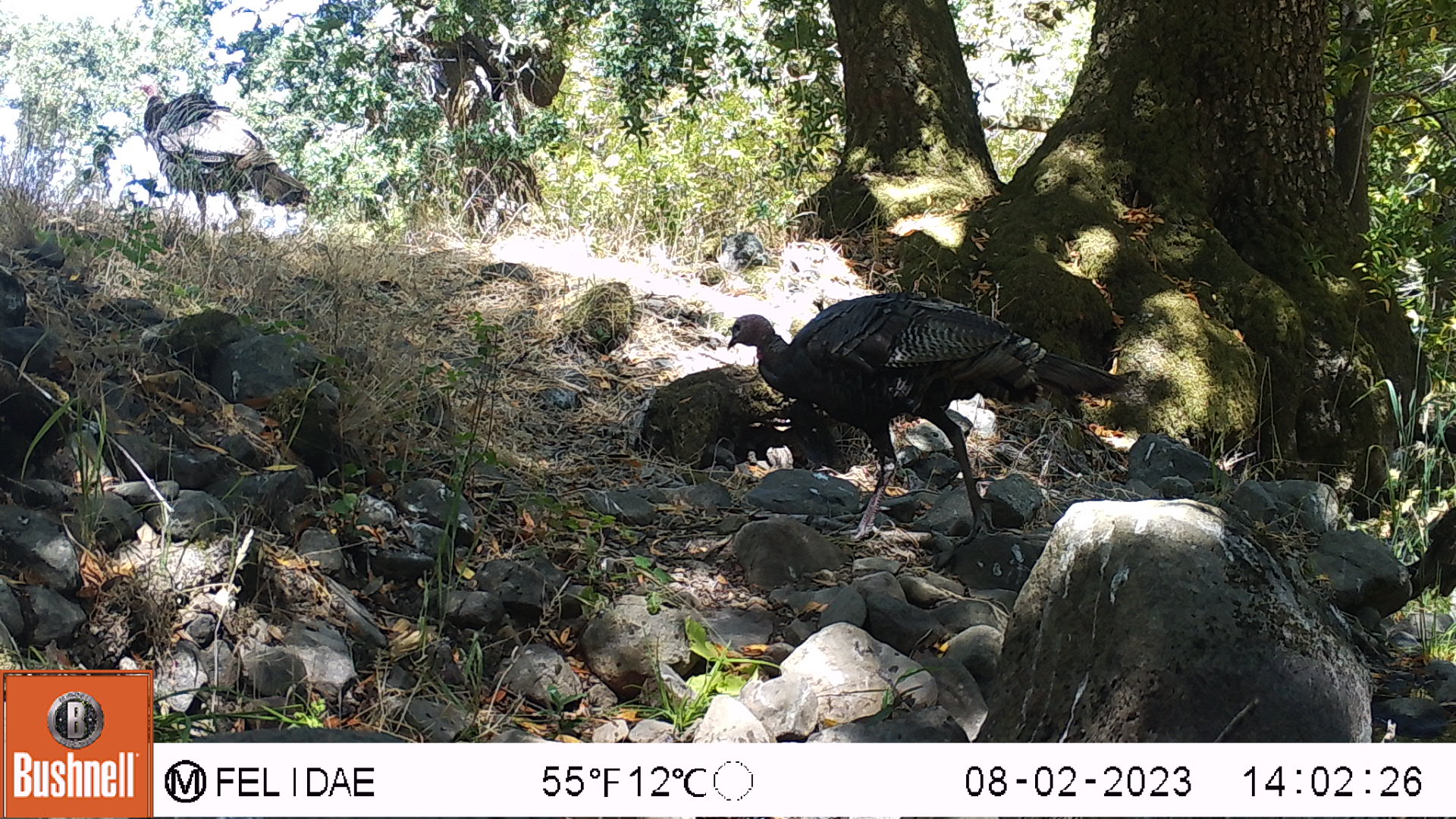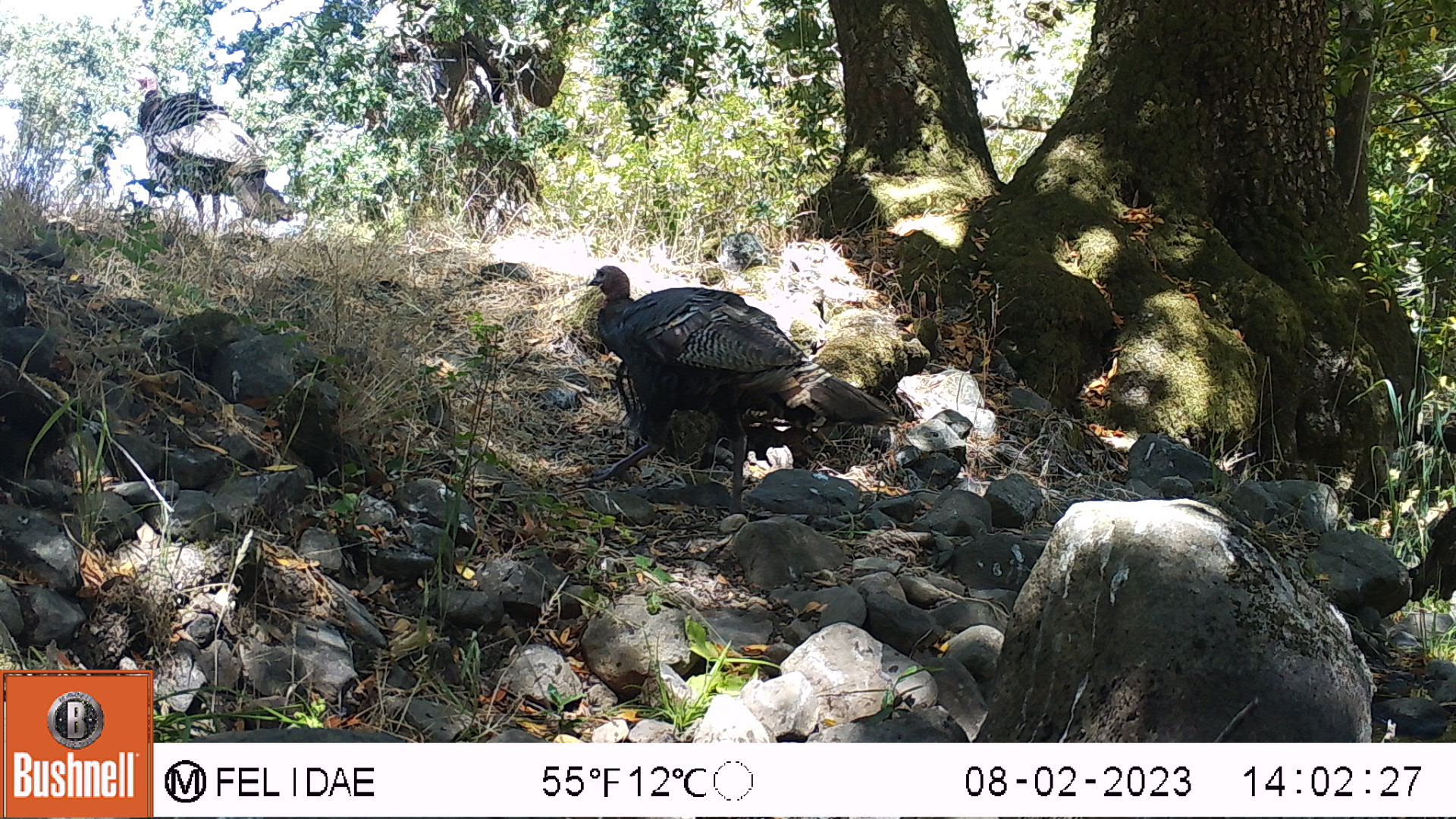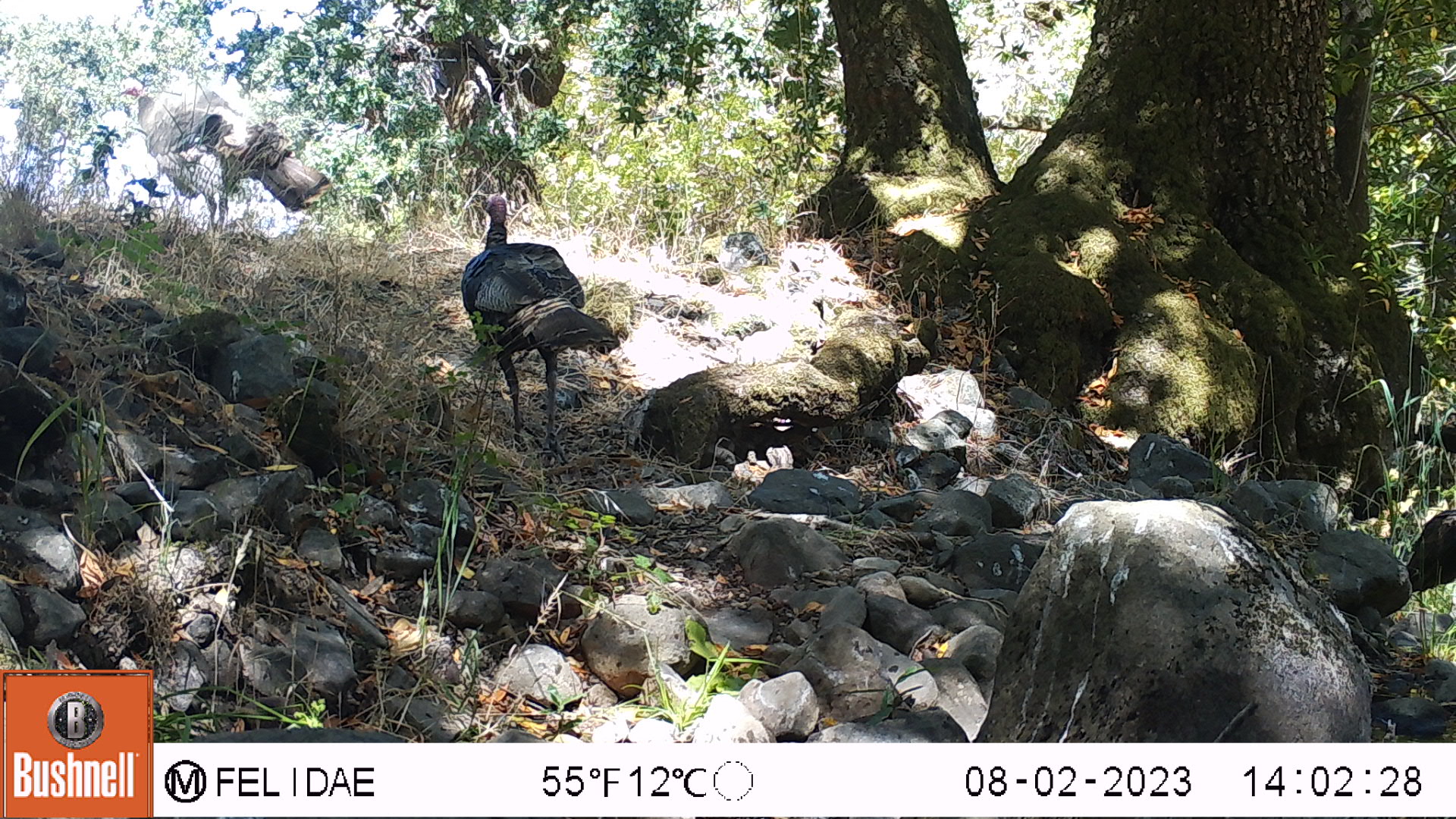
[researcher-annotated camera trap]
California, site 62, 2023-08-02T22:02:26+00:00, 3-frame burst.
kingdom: Animalia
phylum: Chordata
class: Aves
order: Galliformes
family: Phasianidae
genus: Meleagris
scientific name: Meleagris gallopavo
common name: turkey